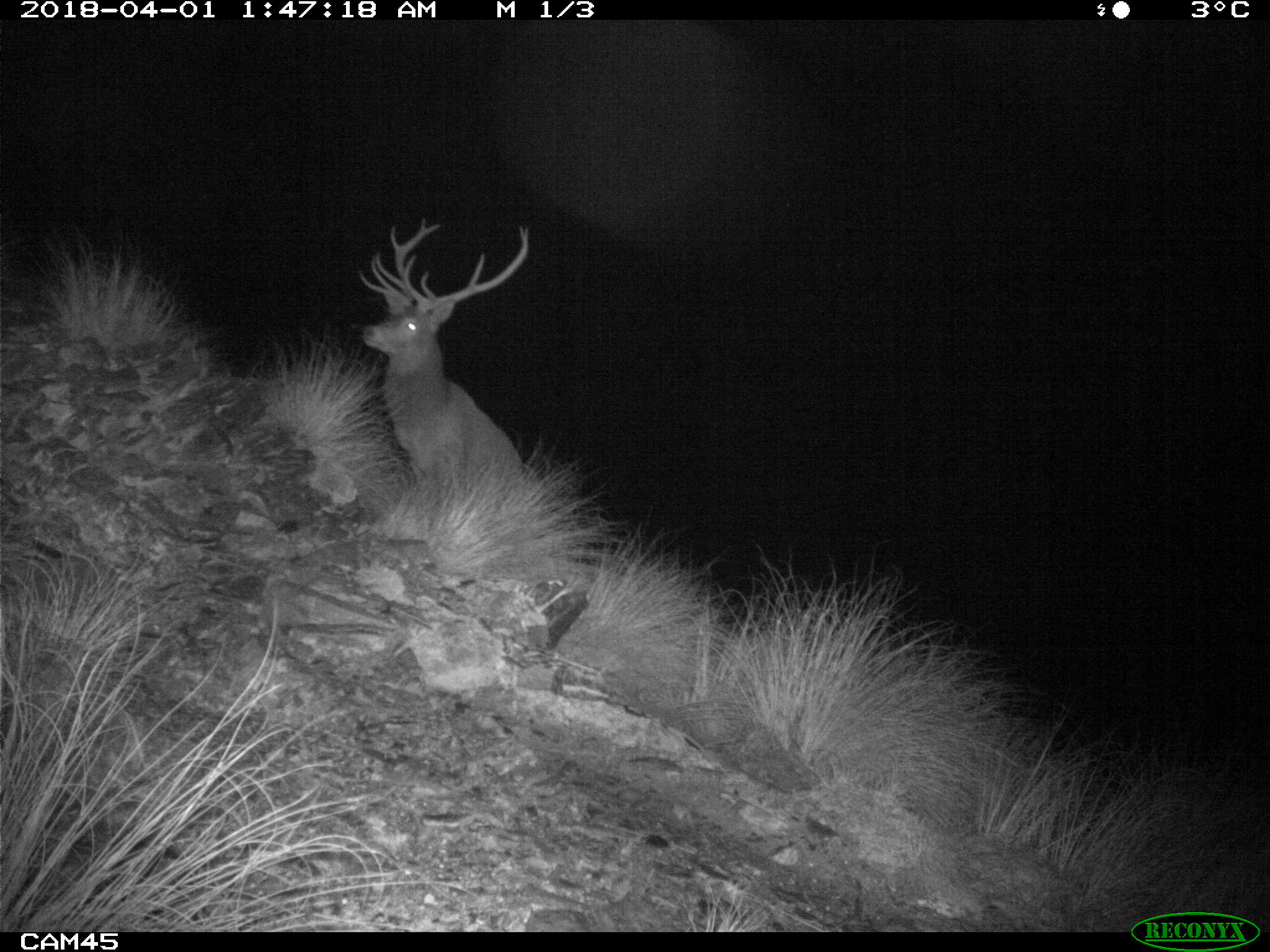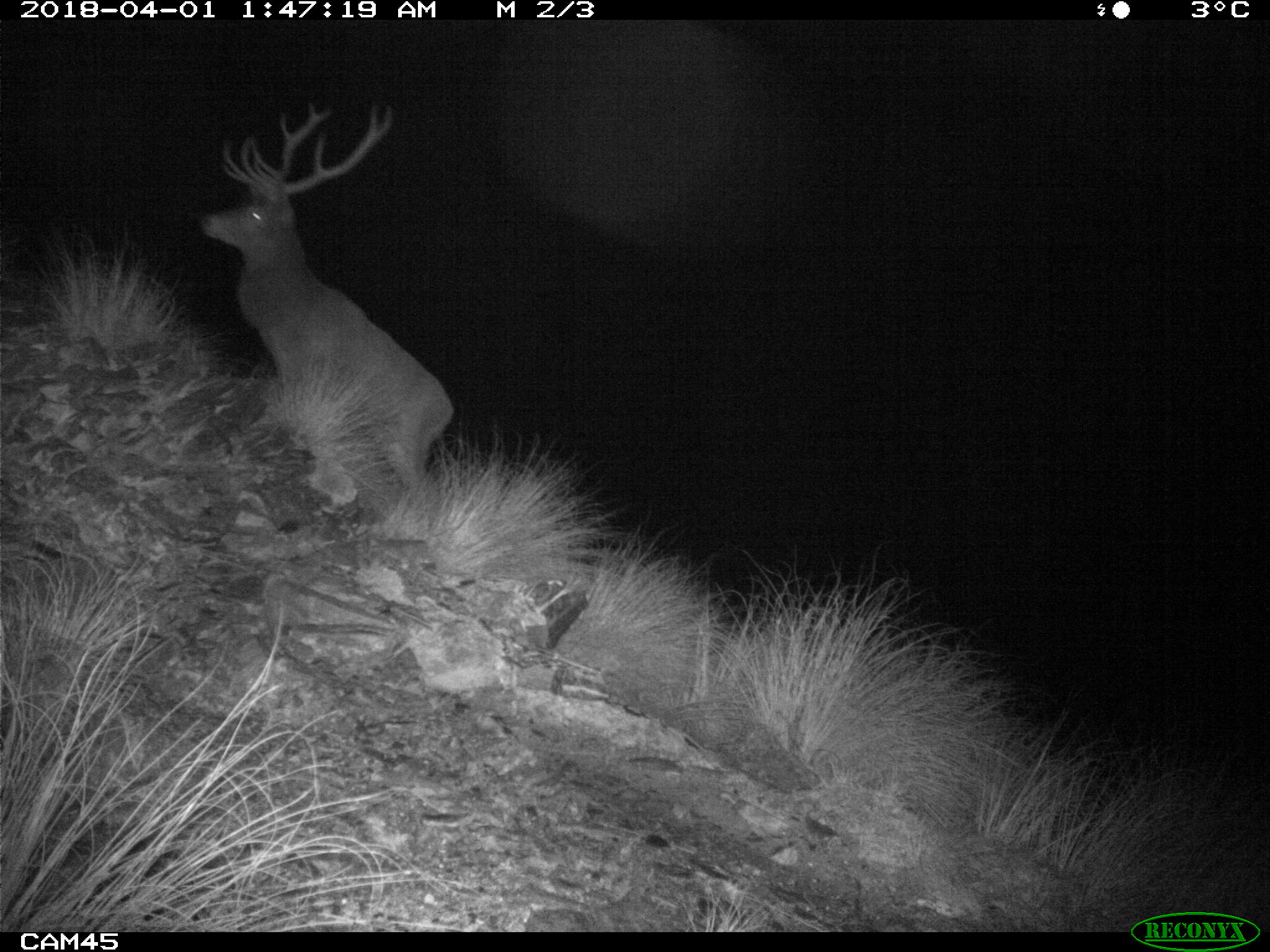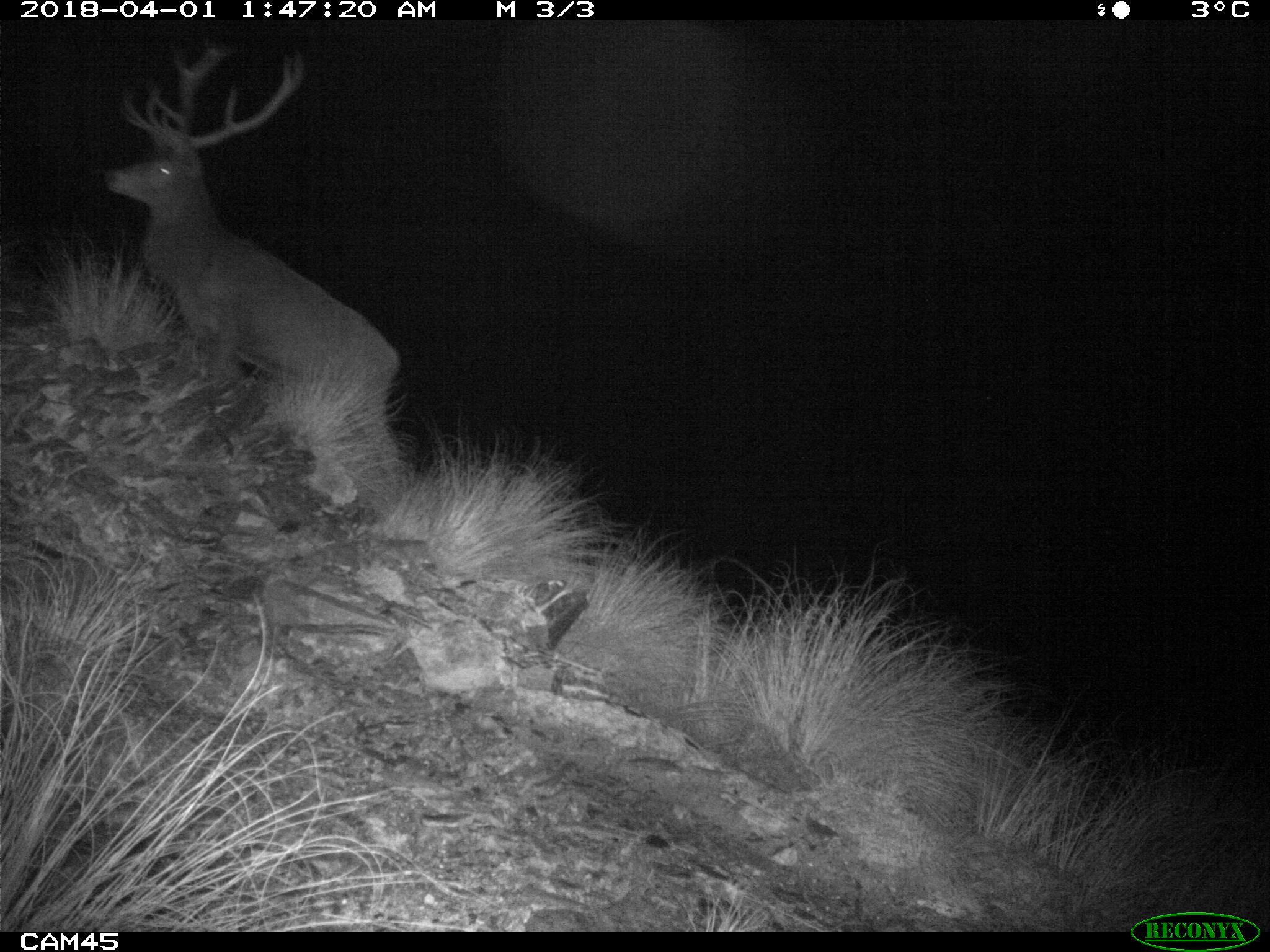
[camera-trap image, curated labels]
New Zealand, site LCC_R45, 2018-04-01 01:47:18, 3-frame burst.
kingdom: Animalia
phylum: Chordata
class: Mammalia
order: Artiodactyla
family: Cervidae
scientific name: Cervidae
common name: deer